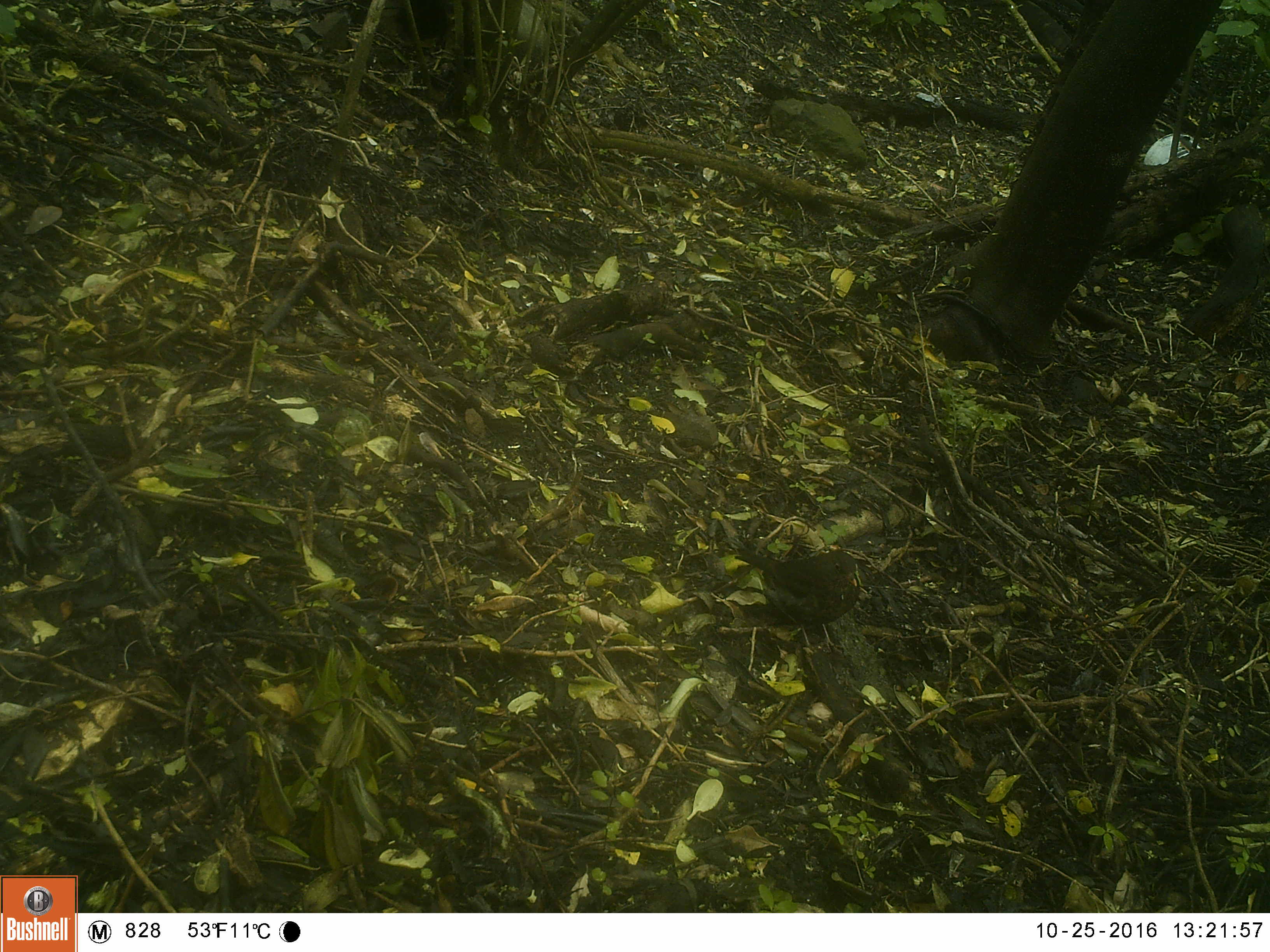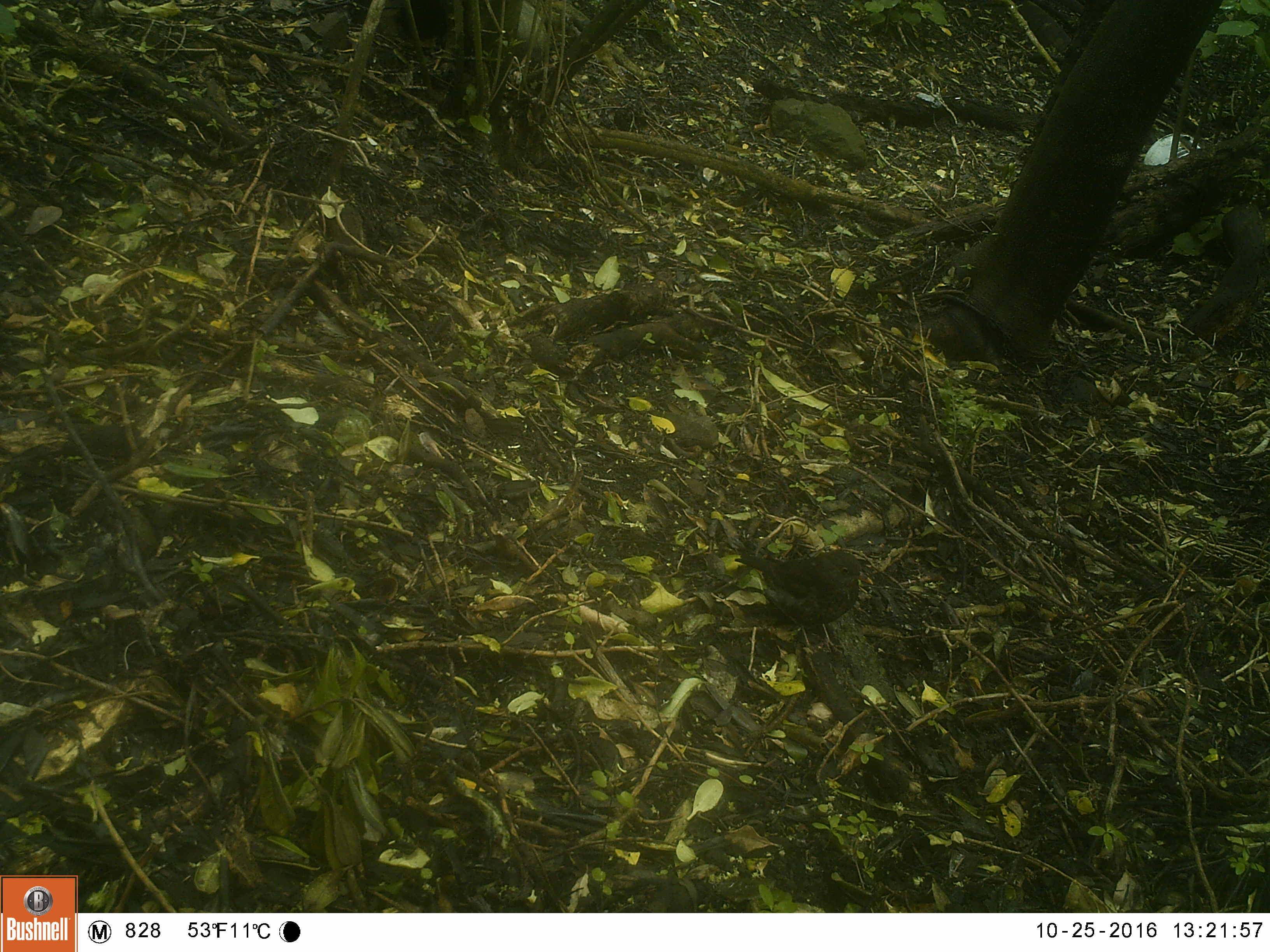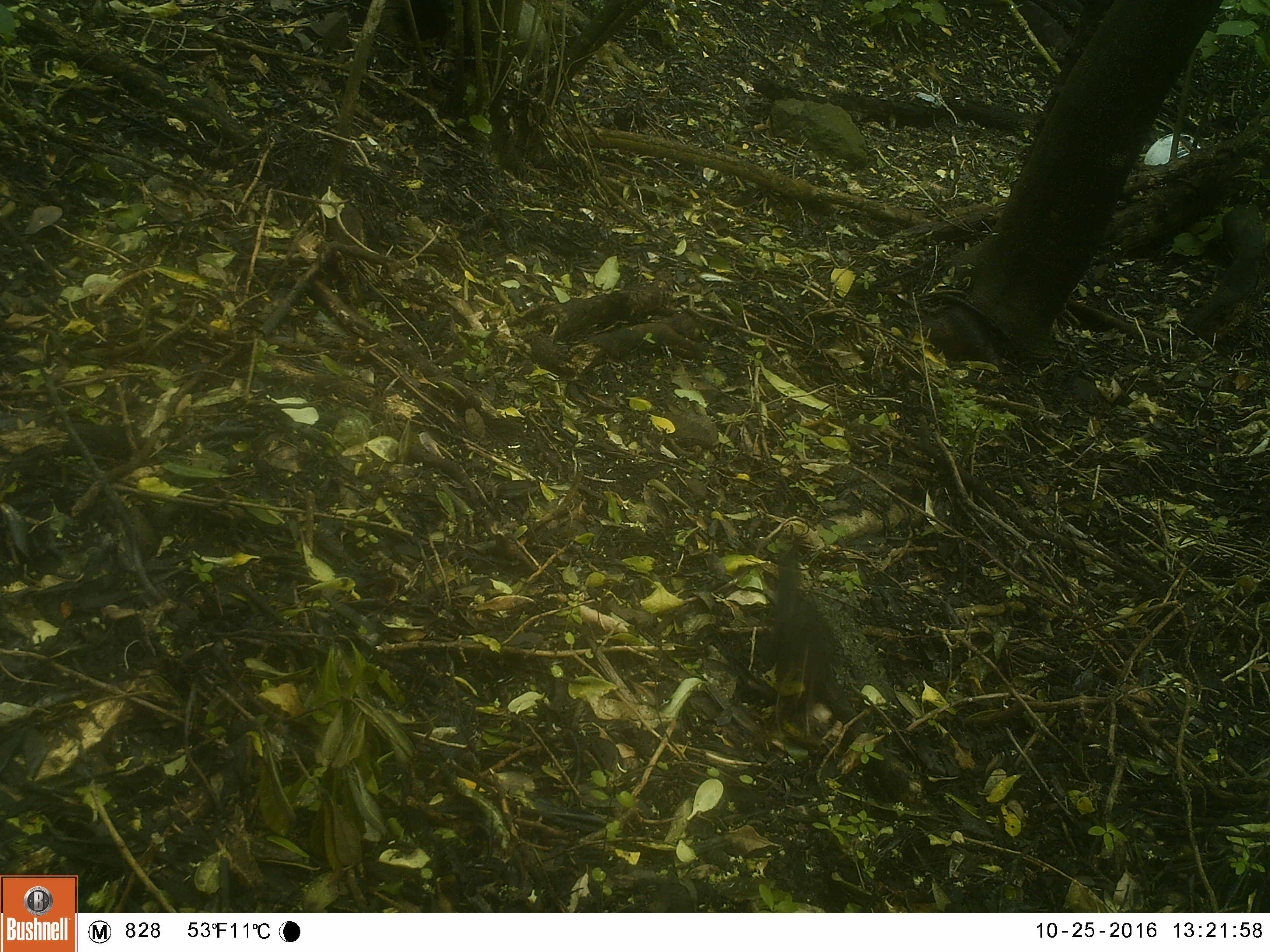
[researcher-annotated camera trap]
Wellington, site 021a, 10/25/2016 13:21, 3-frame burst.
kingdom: Animalia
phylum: Chordata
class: Aves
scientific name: Aves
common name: bird